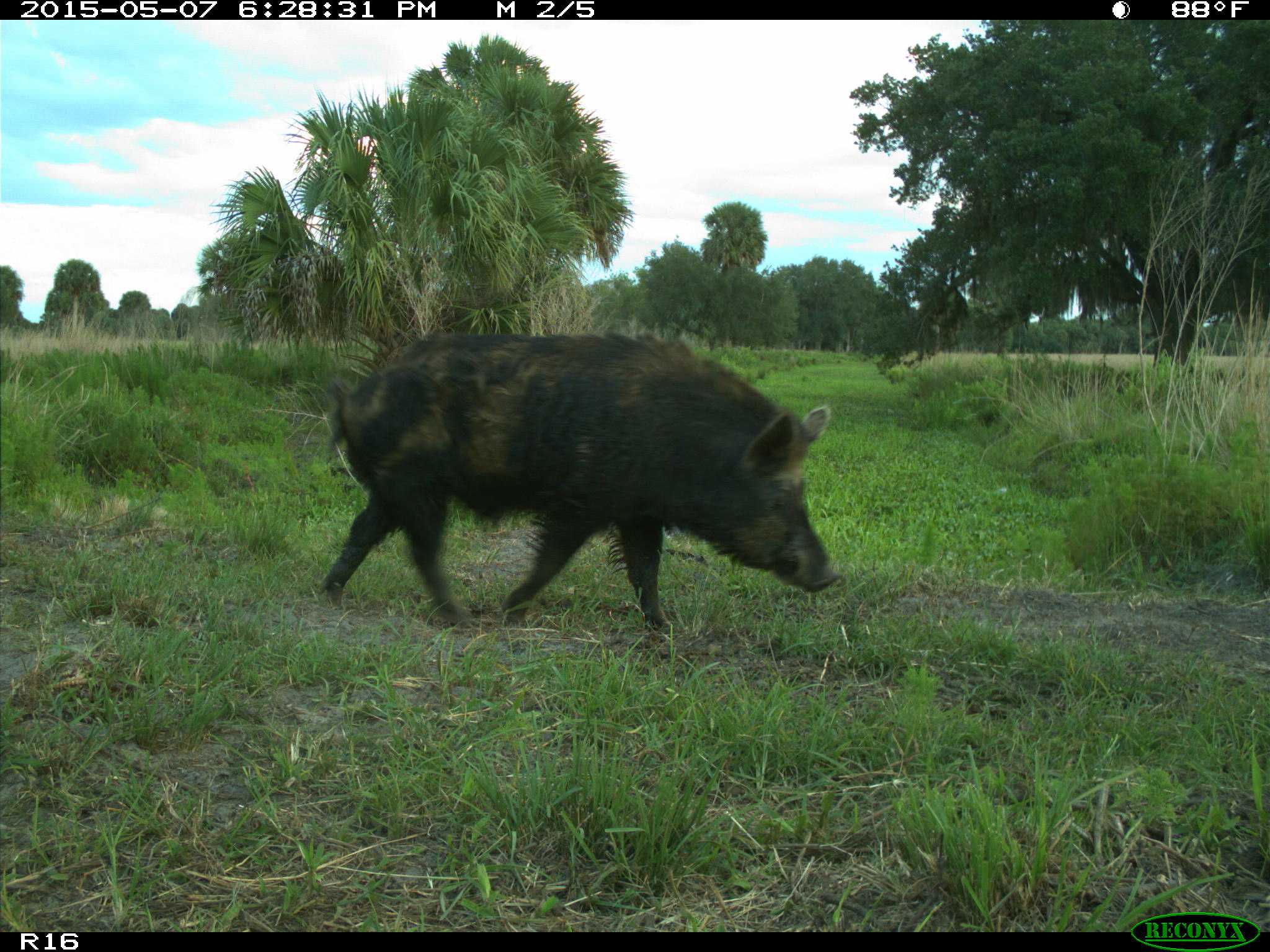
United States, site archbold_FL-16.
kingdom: Animalia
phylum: Chordata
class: Mammalia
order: Artiodactyla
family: Suidae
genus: Sus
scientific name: Sus scrofa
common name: wild boar